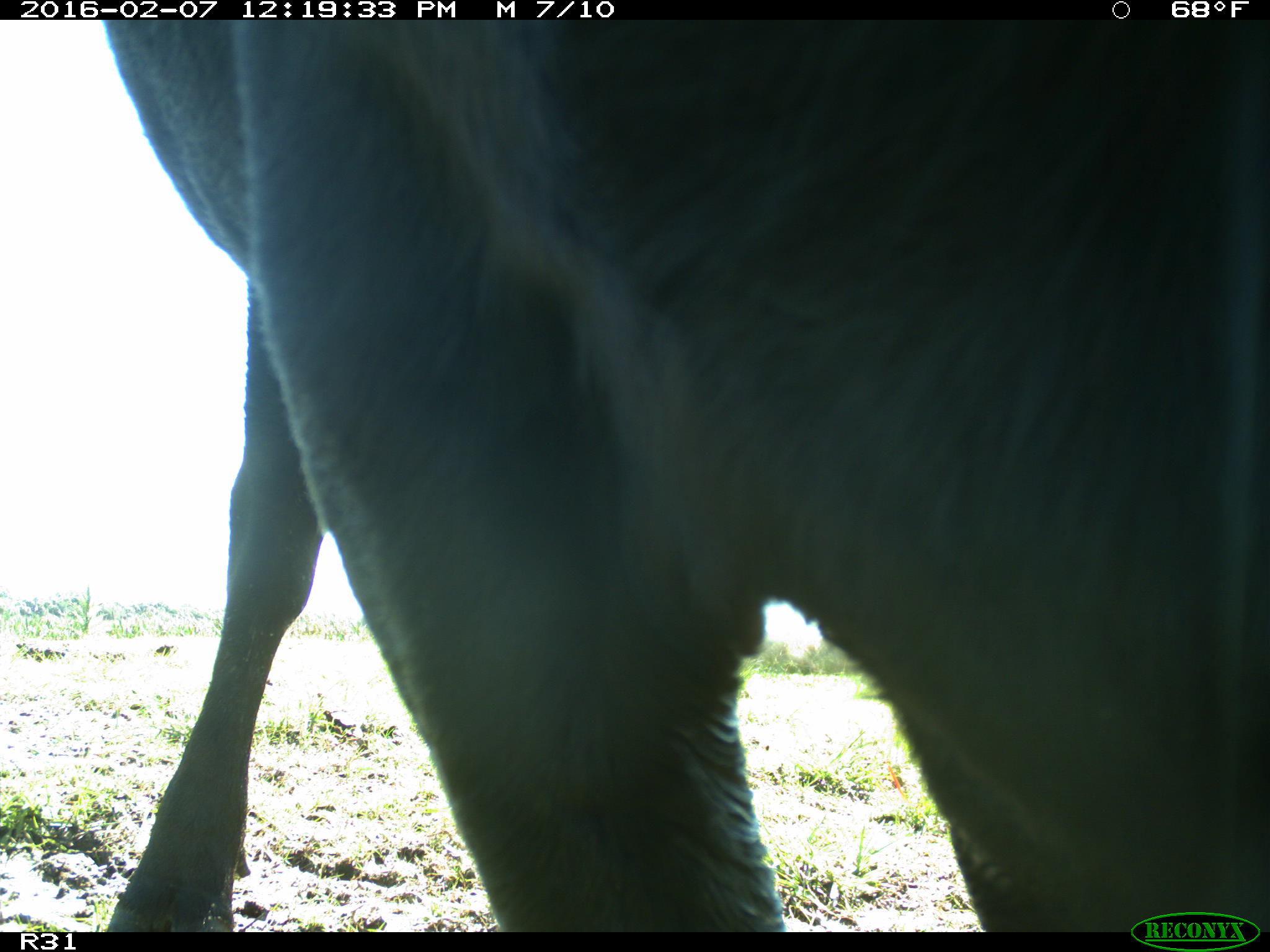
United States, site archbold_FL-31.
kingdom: Animalia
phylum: Chordata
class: Mammalia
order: Artiodactyla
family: Bovidae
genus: Bos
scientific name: Bos taurus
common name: domestic cow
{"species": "Bos taurus (domestic cow)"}